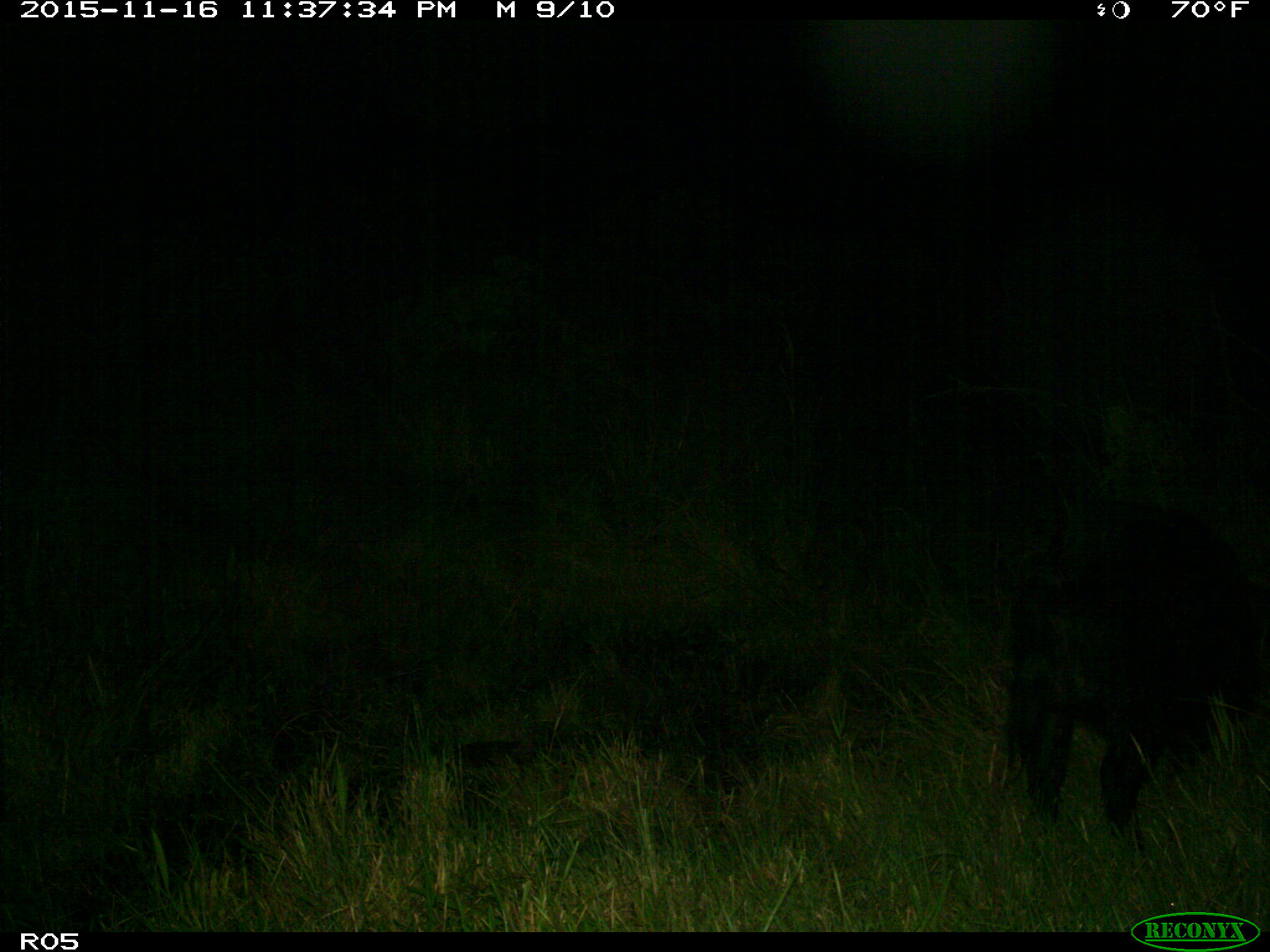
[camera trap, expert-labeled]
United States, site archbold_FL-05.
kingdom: Animalia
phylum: Chordata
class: Mammalia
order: Artiodactyla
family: Suidae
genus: Sus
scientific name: Sus scrofa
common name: wild boar